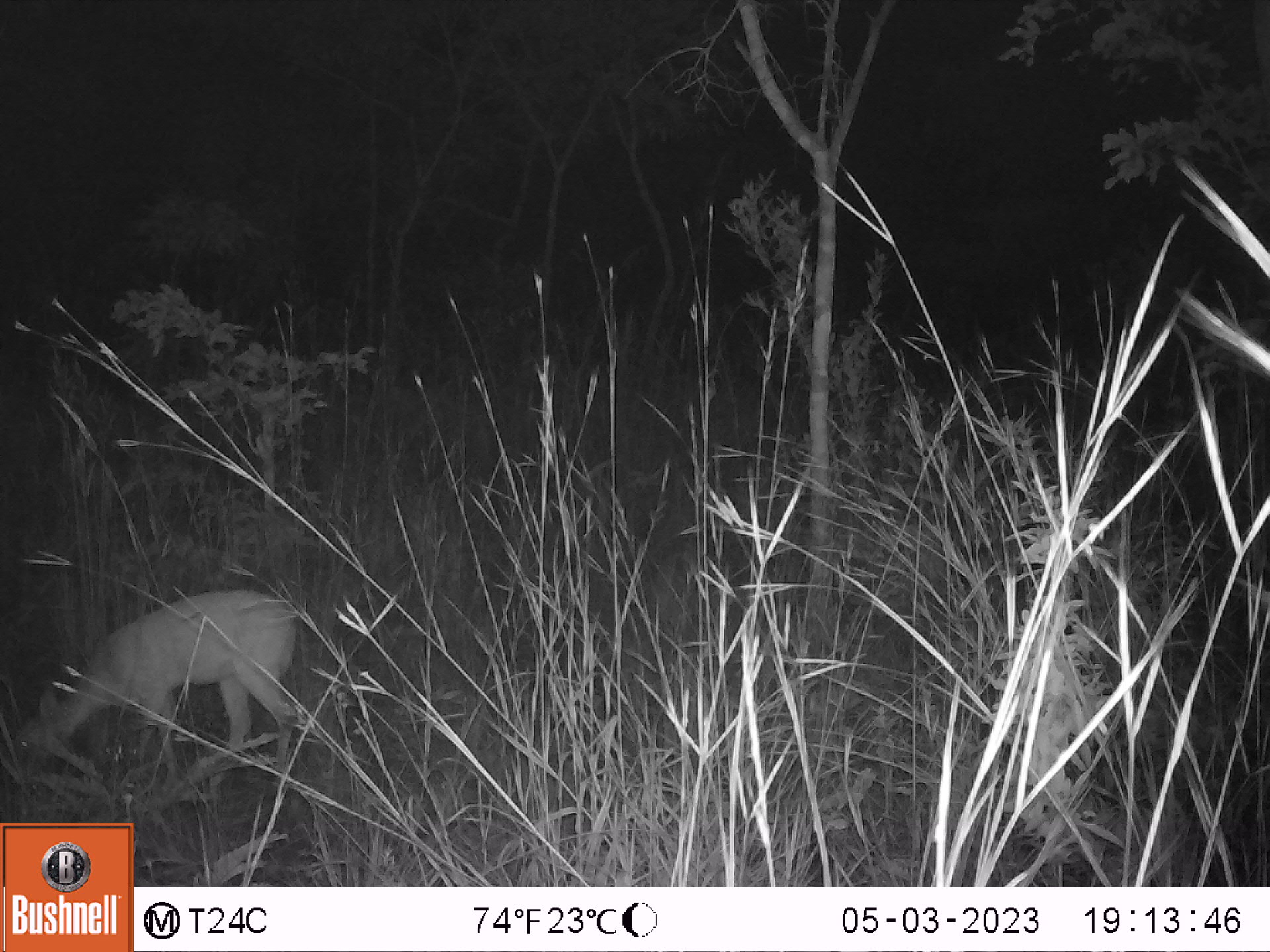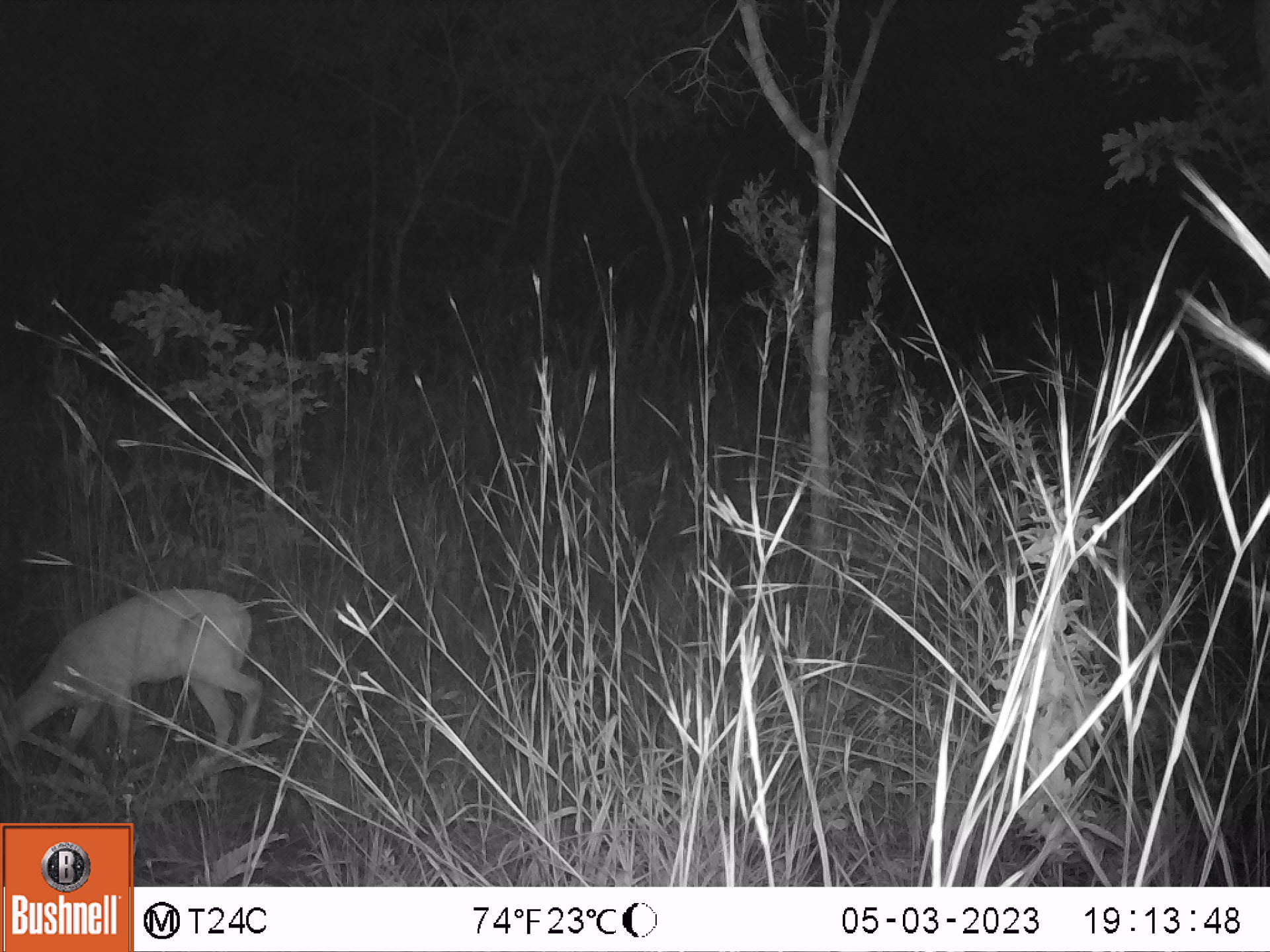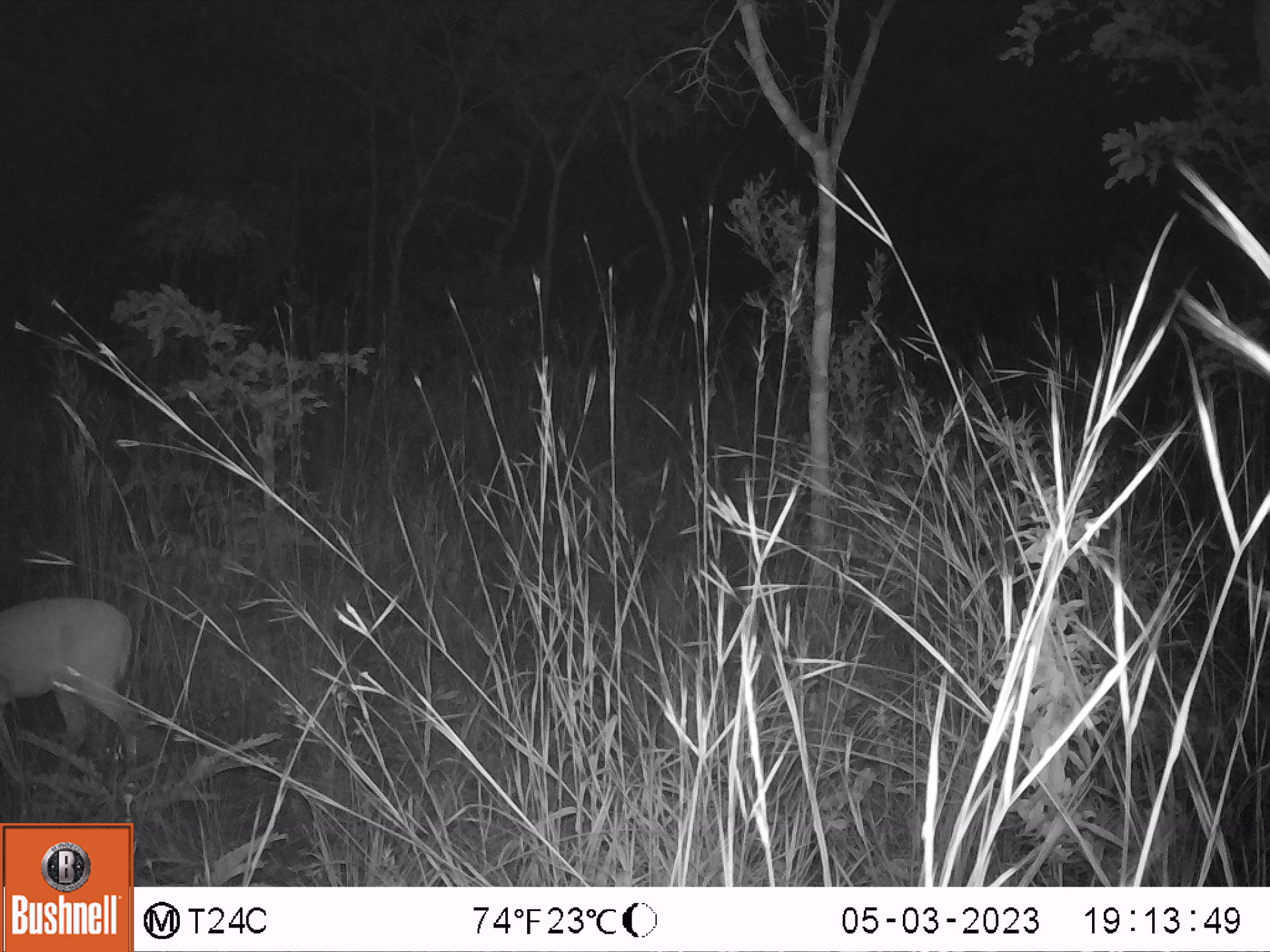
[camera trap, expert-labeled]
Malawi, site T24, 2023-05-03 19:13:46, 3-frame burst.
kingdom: Animalia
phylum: Chordata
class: Mammalia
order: Artiodactyla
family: Bovidae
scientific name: Antilopinae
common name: small antelope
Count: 1.